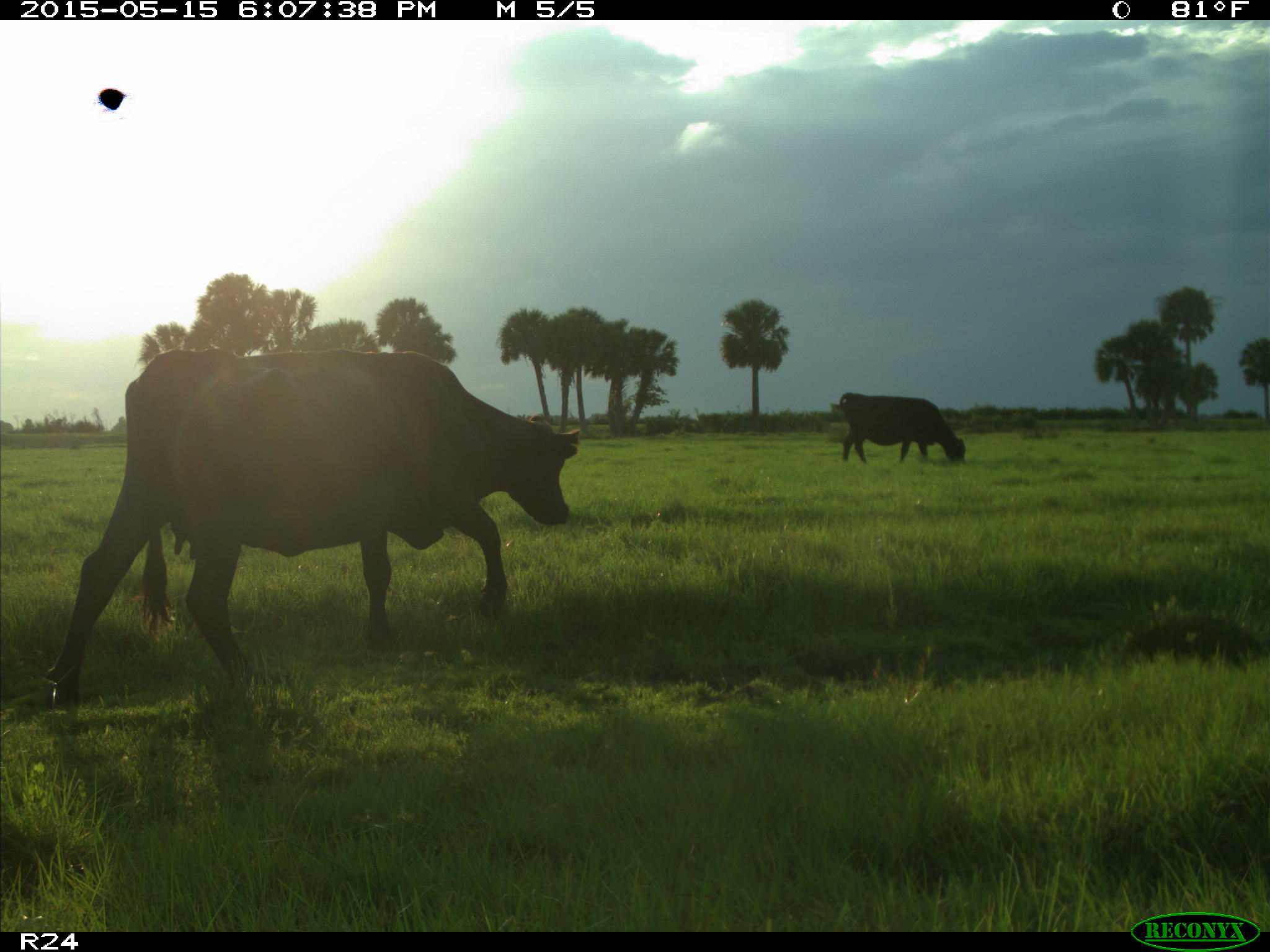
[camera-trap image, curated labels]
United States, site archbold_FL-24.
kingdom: Animalia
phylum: Chordata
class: Mammalia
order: Artiodactyla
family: Bovidae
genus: Bos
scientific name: Bos taurus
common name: domestic cow